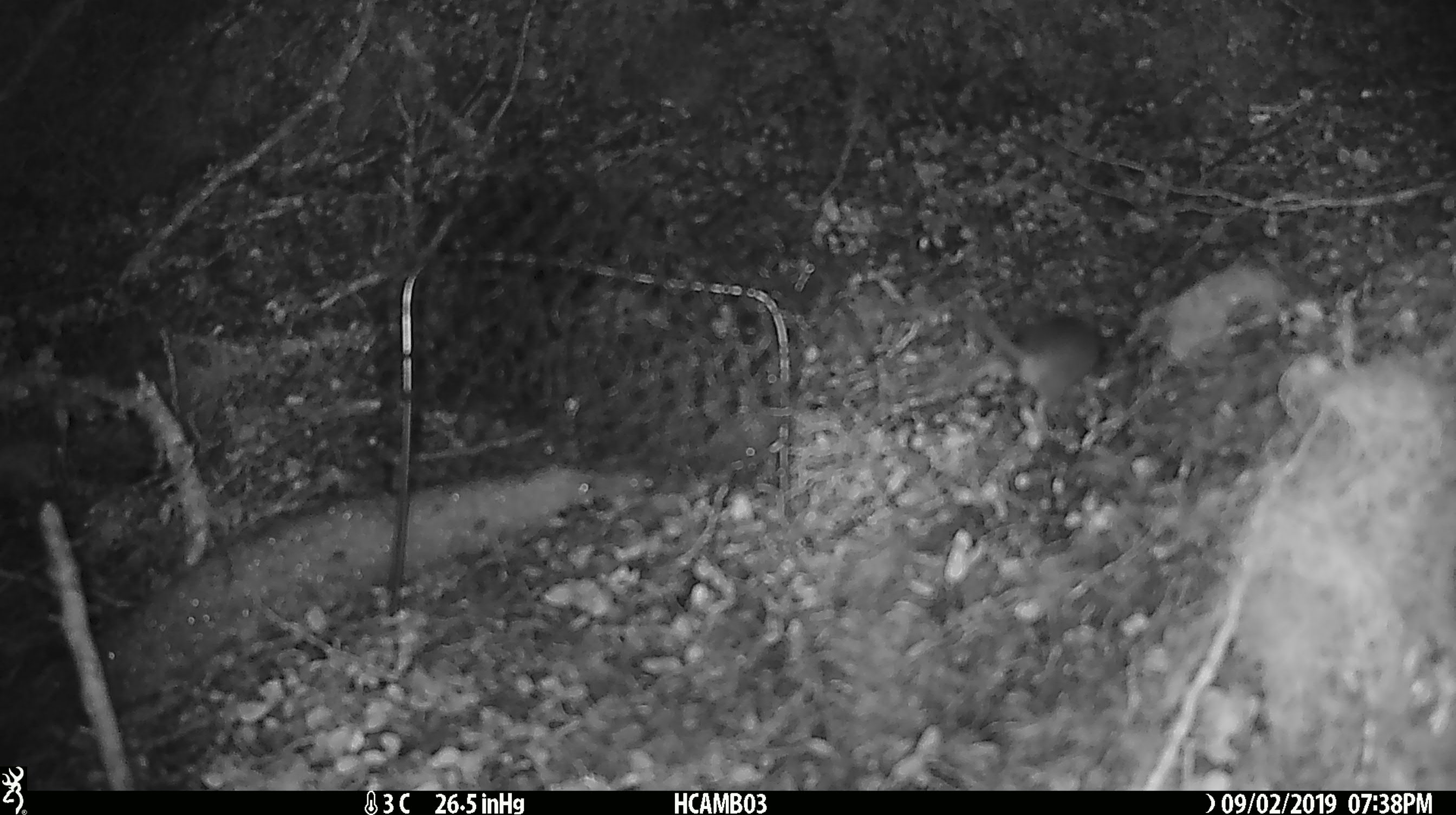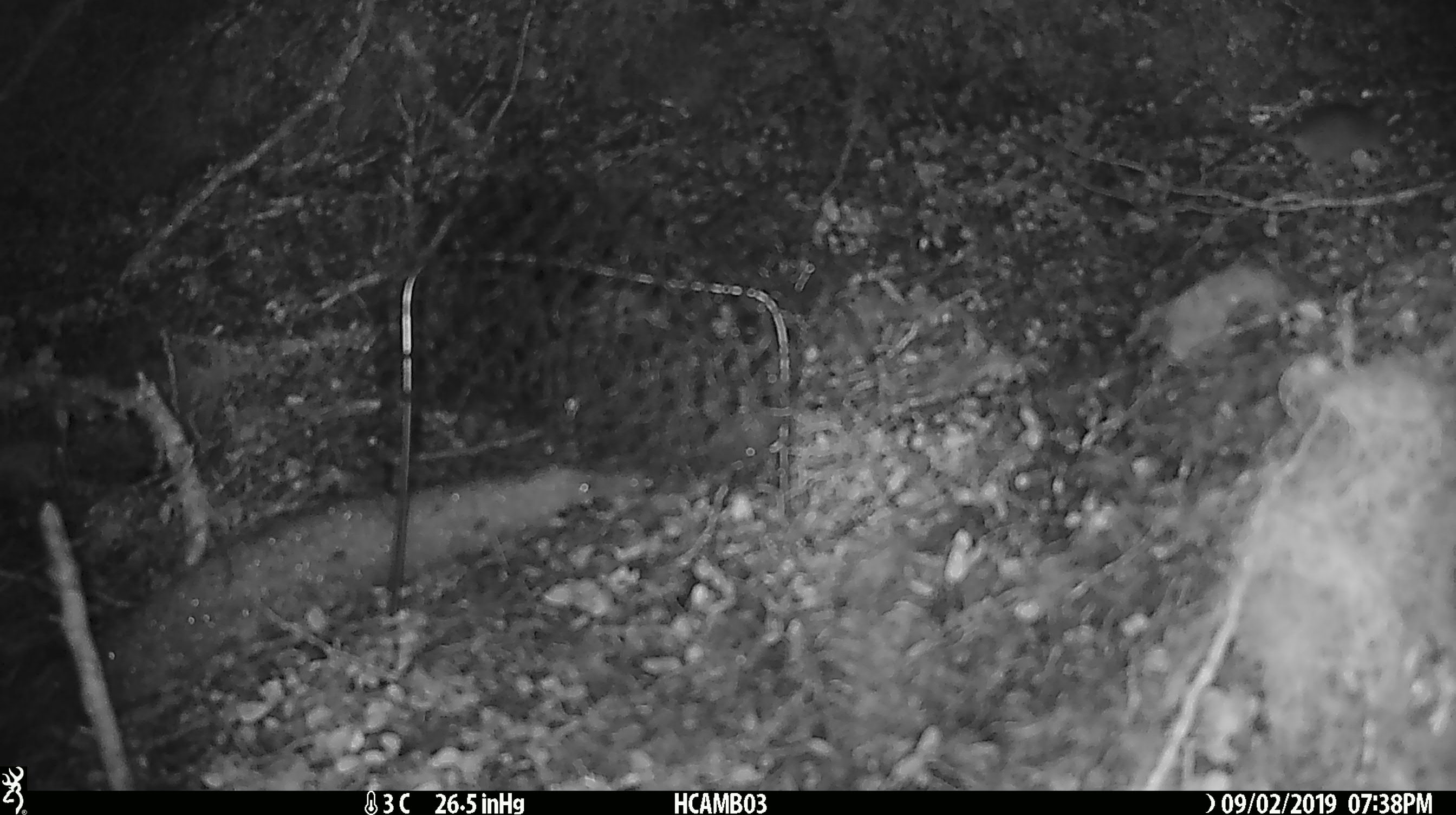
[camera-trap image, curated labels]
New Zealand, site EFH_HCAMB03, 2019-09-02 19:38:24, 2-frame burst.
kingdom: Animalia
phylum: Chordata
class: Mammalia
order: Rodentia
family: Muridae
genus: Mus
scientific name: Mus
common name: mouse